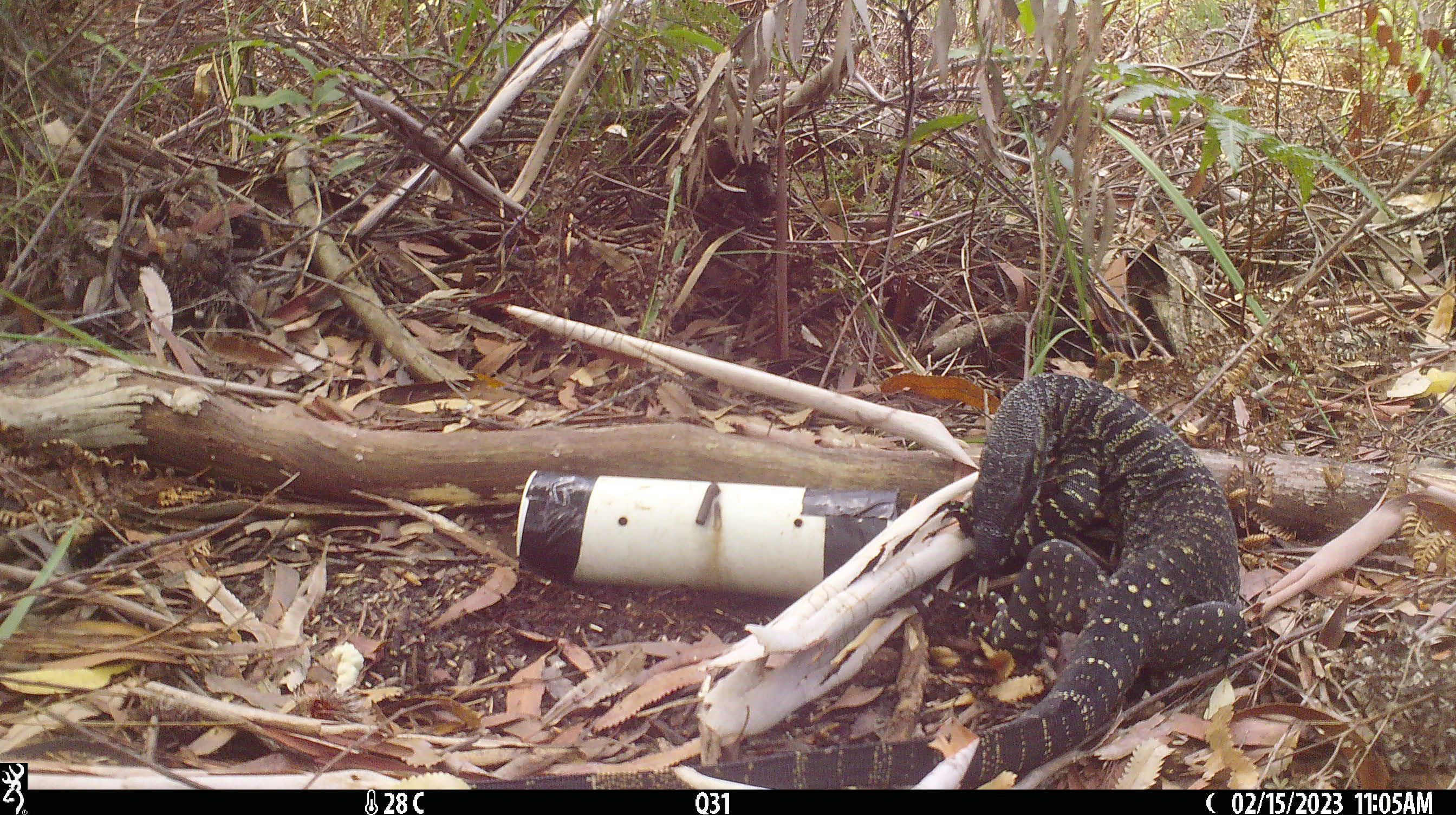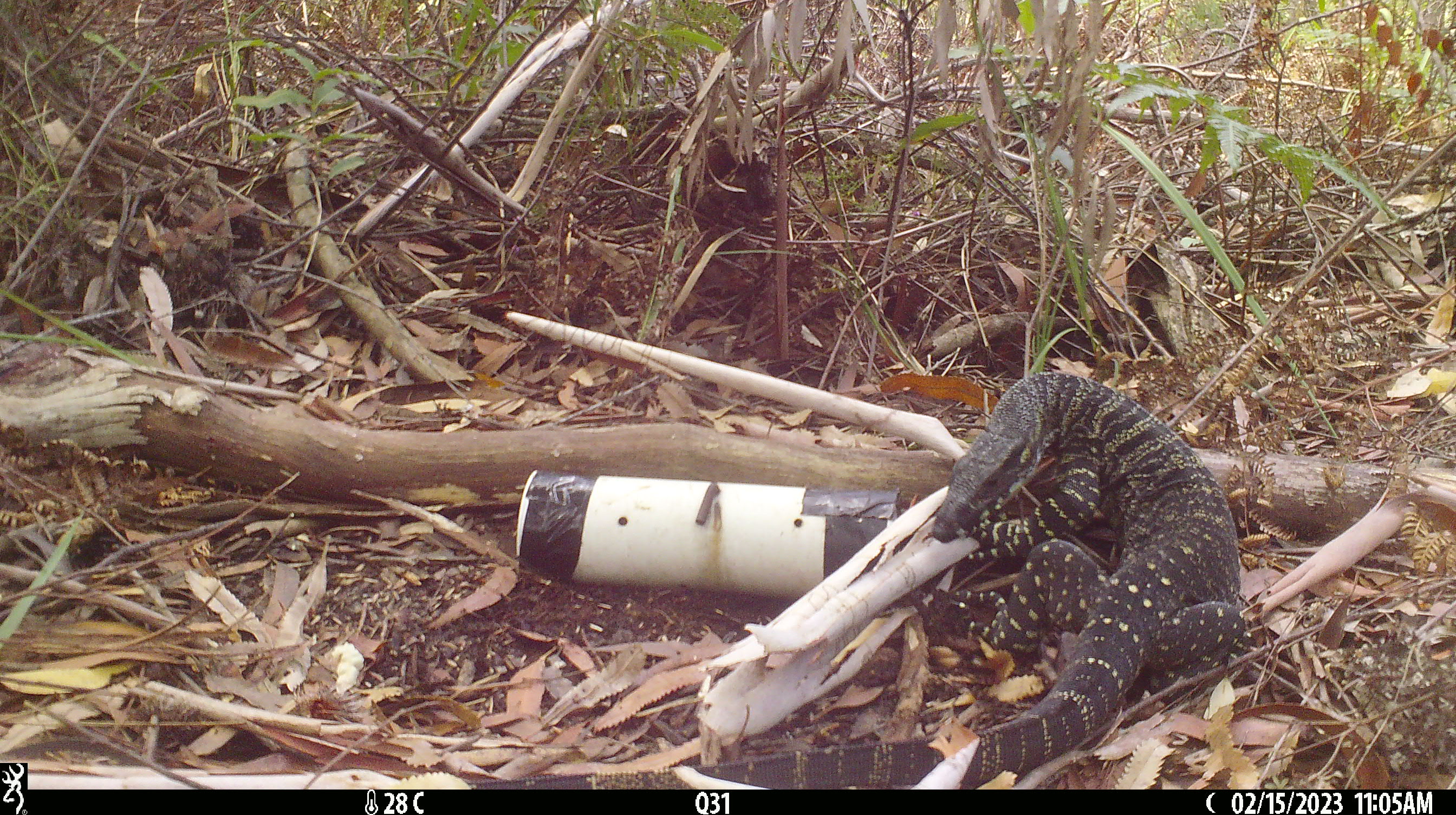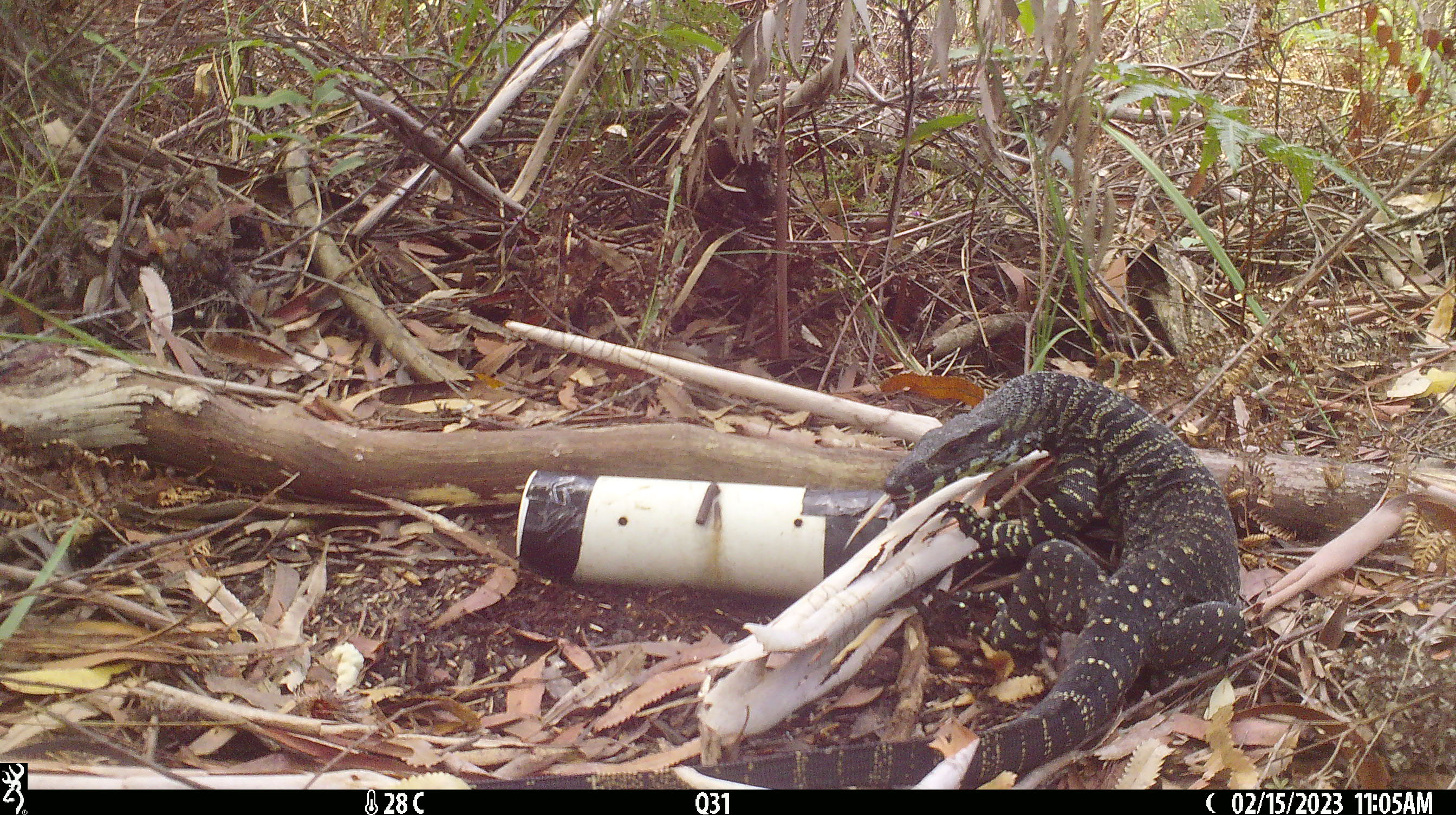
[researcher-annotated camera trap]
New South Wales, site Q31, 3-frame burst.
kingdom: Animalia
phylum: Chordata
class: Reptilia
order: Squamata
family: Varanidae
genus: Varanus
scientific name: Varanus varius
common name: lace monitor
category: goanna